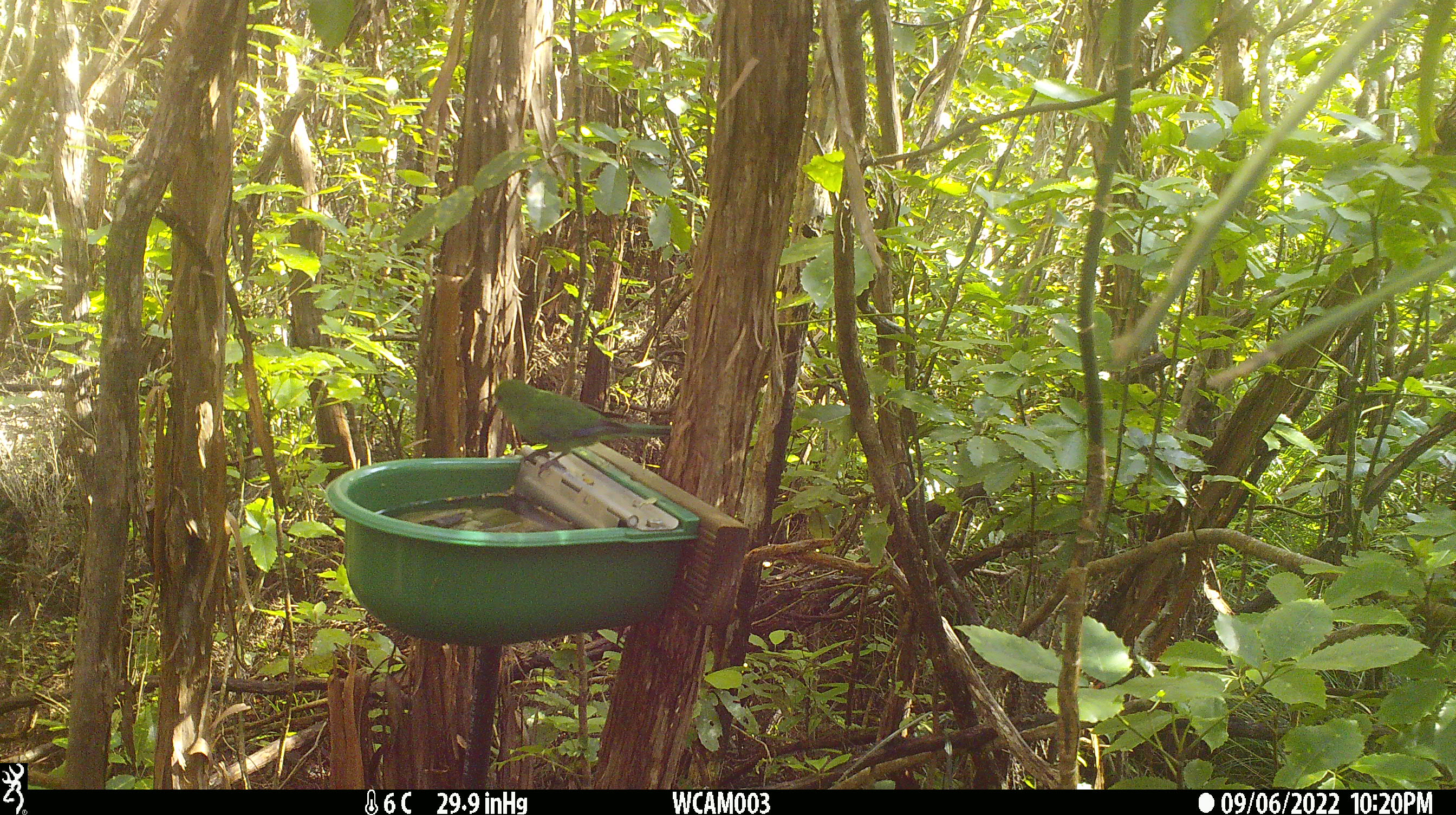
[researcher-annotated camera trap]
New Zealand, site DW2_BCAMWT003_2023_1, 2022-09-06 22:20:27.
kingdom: Animalia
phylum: Chordata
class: Aves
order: Psittaciformes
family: Psittaculidae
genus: Cyanoramphus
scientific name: Cyanoramphus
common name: parakeet